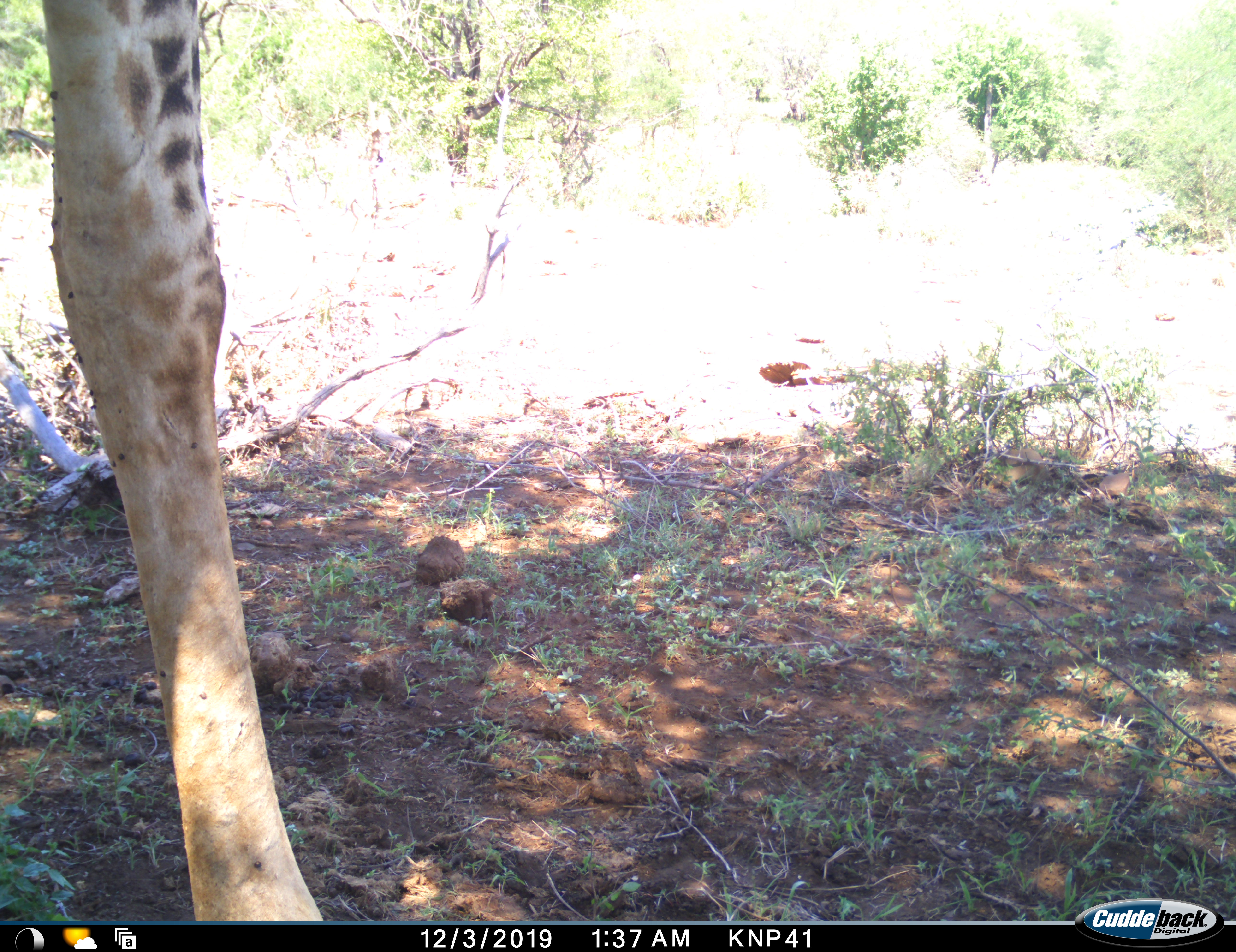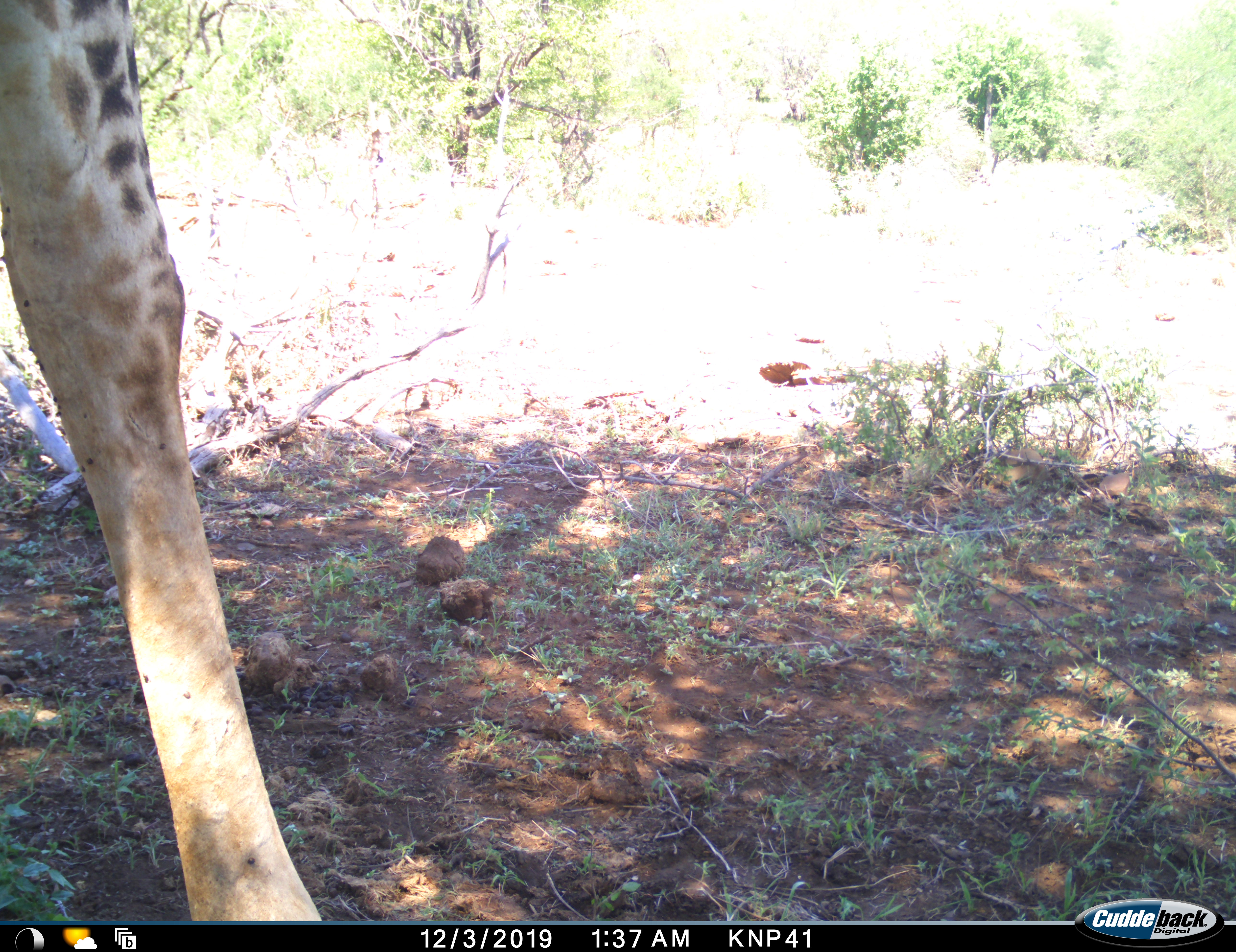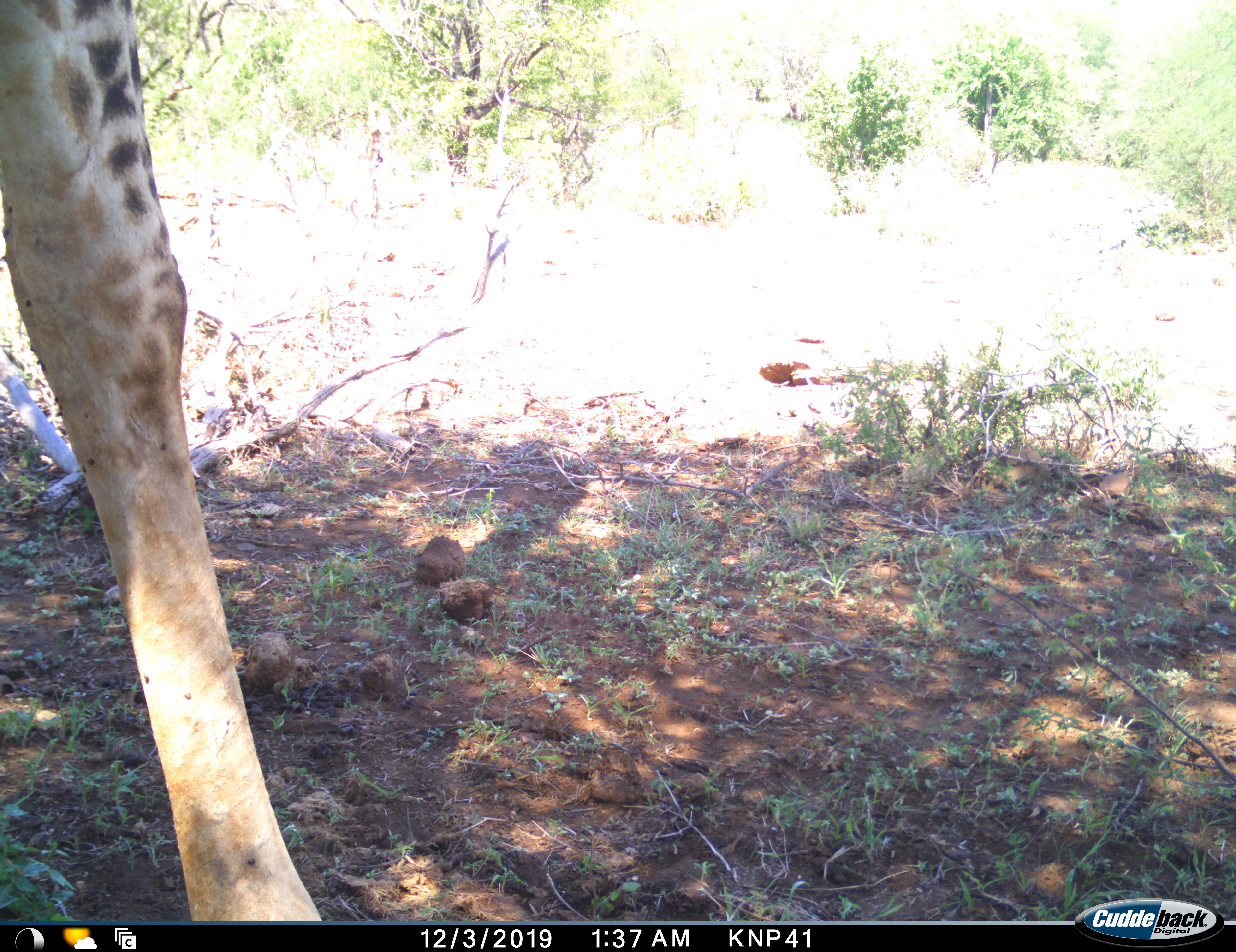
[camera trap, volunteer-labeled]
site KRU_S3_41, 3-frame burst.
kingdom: Animalia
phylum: Chordata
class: Mammalia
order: Artiodactyla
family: Giraffidae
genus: Giraffa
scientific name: Giraffa camelopardalis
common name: giraffe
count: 1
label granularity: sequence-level